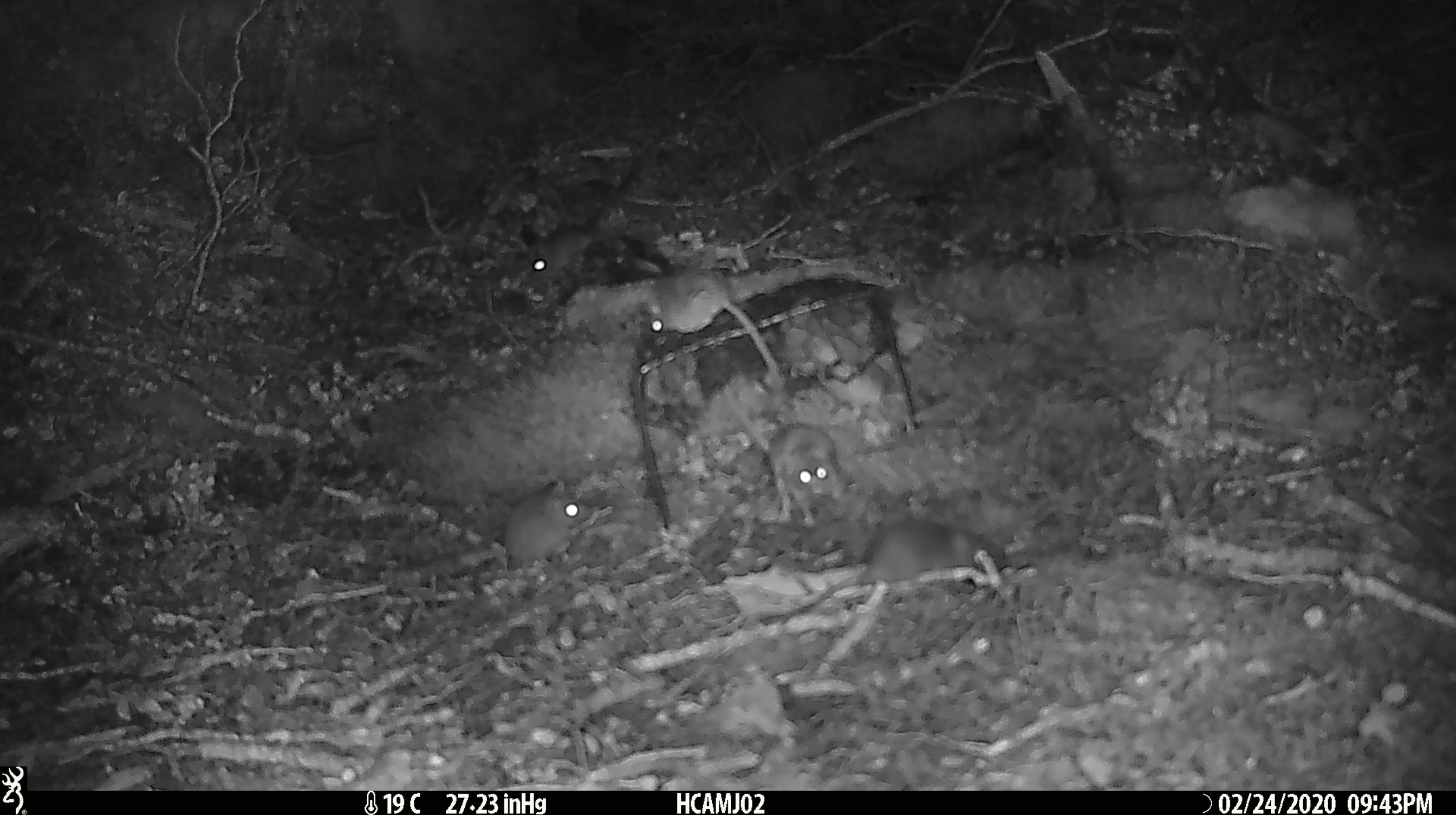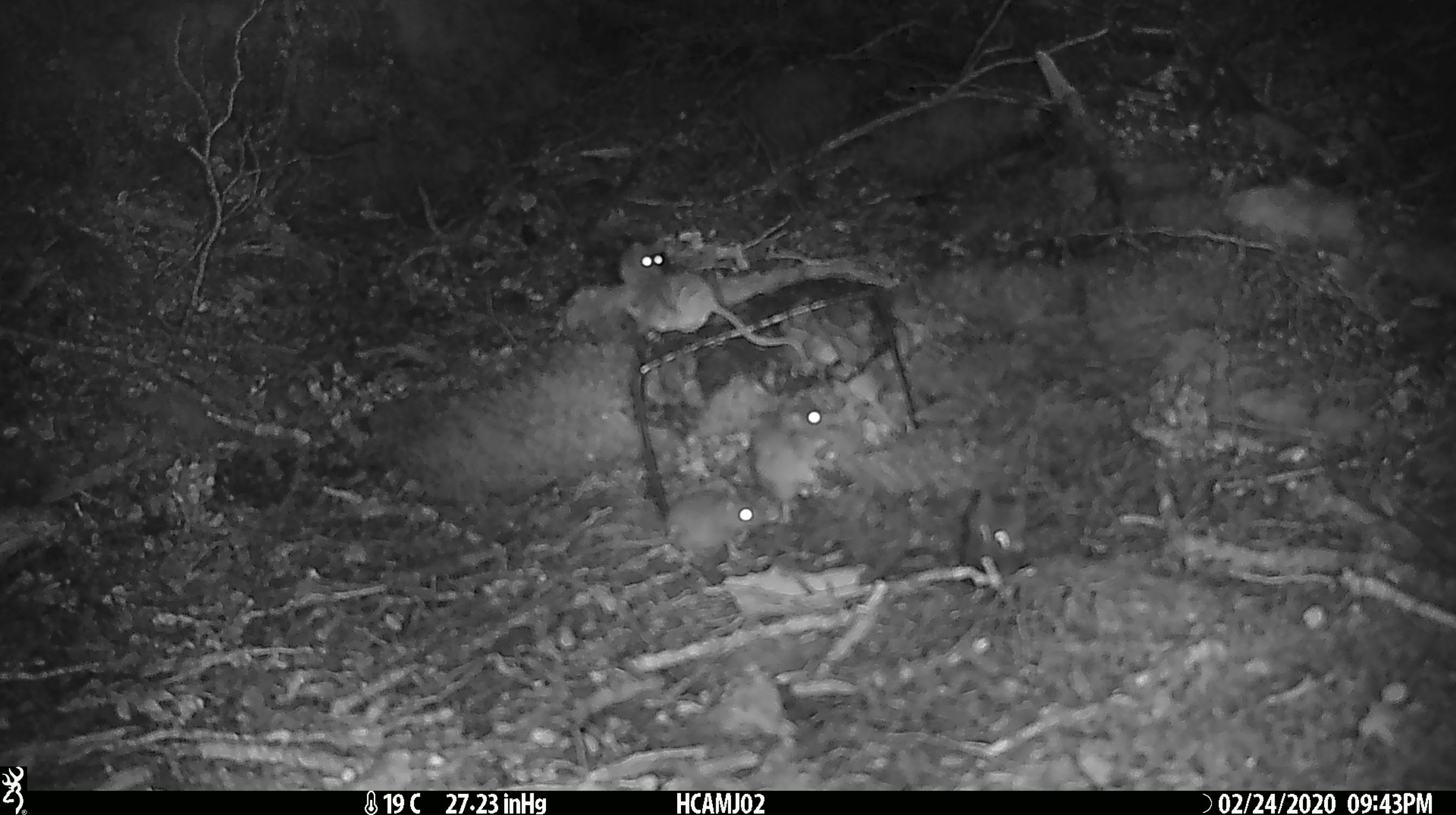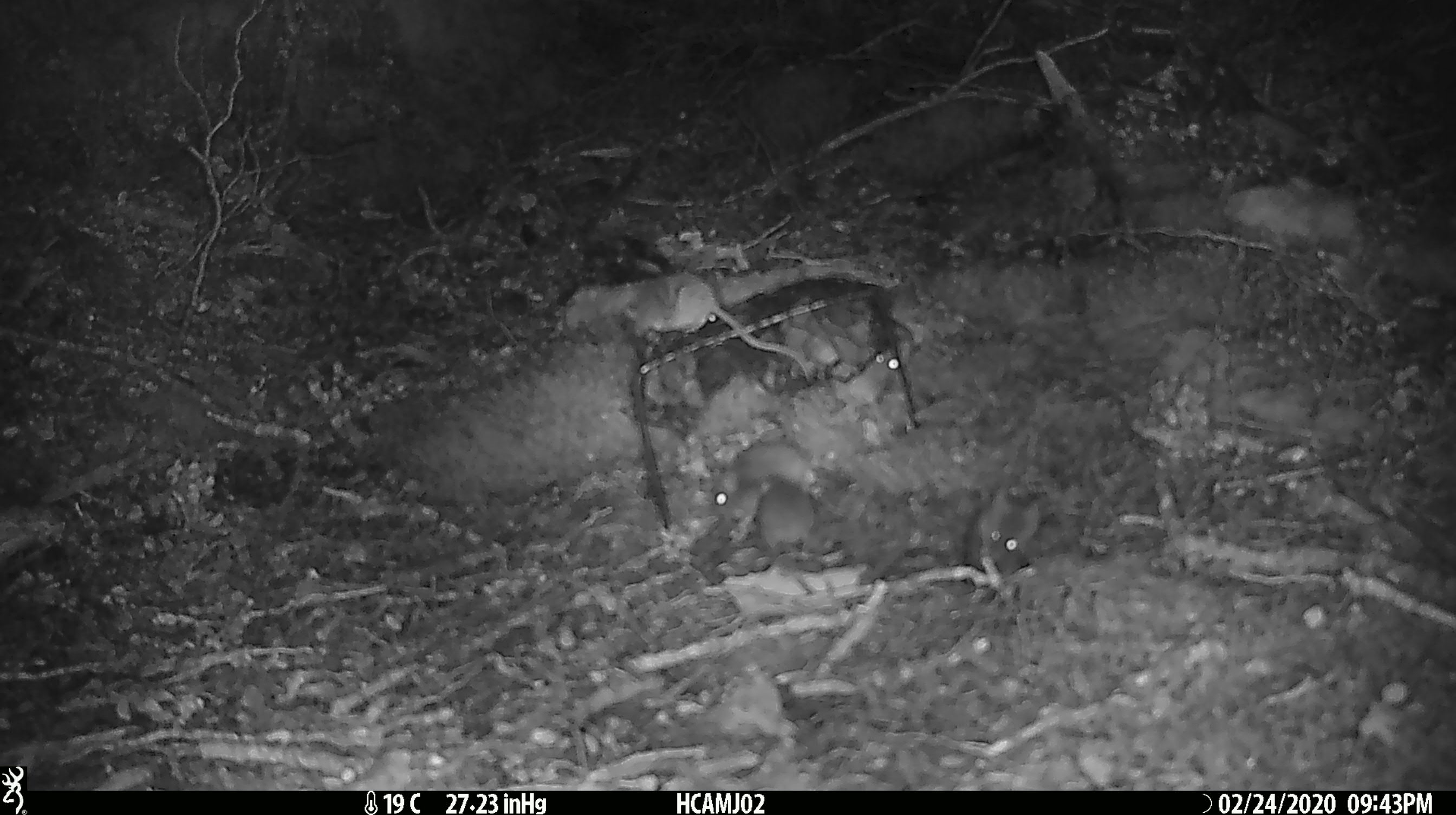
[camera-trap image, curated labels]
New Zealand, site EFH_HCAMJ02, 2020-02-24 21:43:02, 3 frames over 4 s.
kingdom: Animalia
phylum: Chordata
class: Mammalia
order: Rodentia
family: Muridae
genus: Mus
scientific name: Mus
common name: mouse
Mouse (Mus).